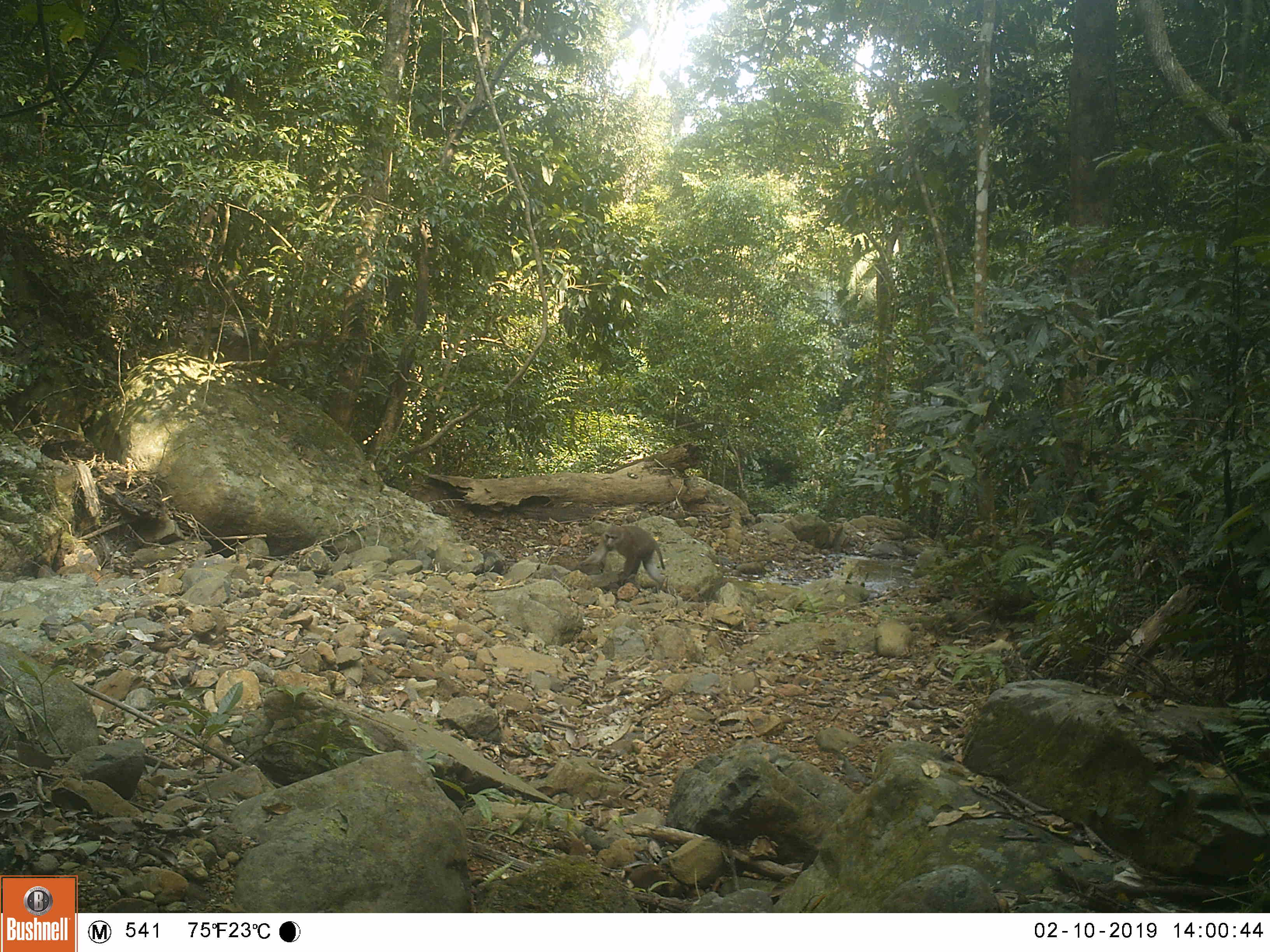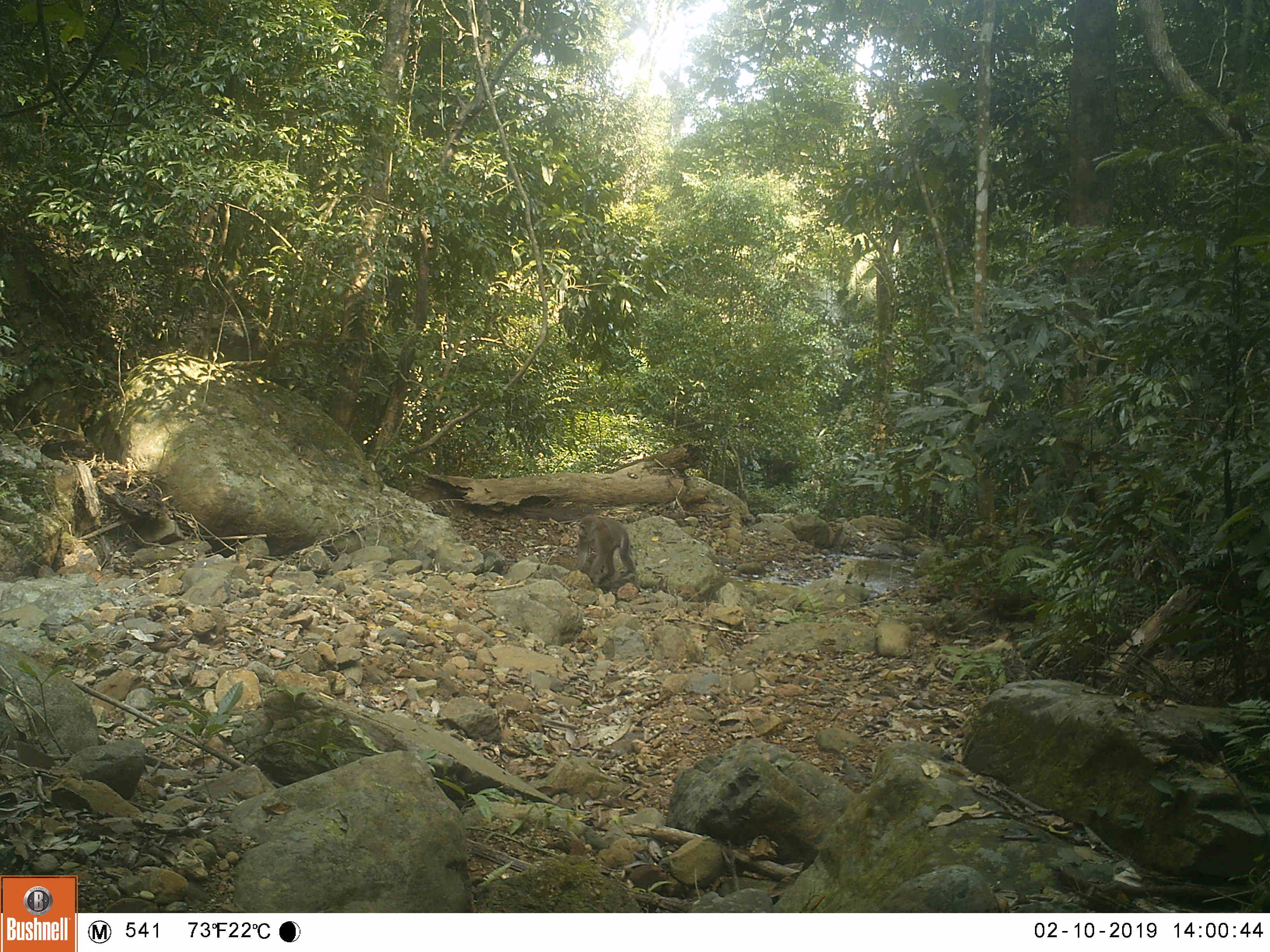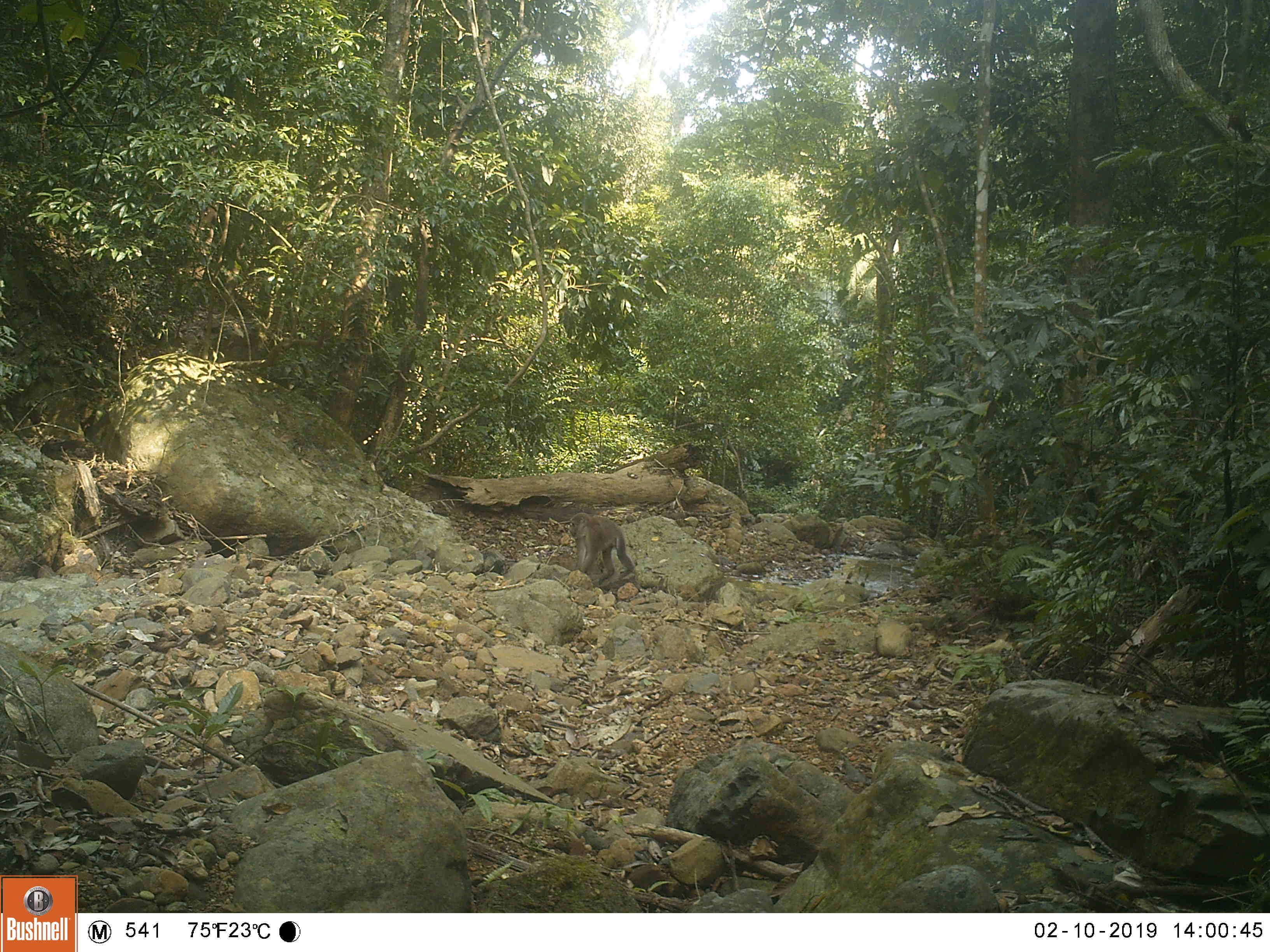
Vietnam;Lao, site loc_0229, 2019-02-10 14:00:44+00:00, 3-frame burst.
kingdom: Animalia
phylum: Chordata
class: Mammalia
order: Primates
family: Cercopithecidae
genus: Macaca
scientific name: Macaca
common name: macaques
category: assam or rhesus macaque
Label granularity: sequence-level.